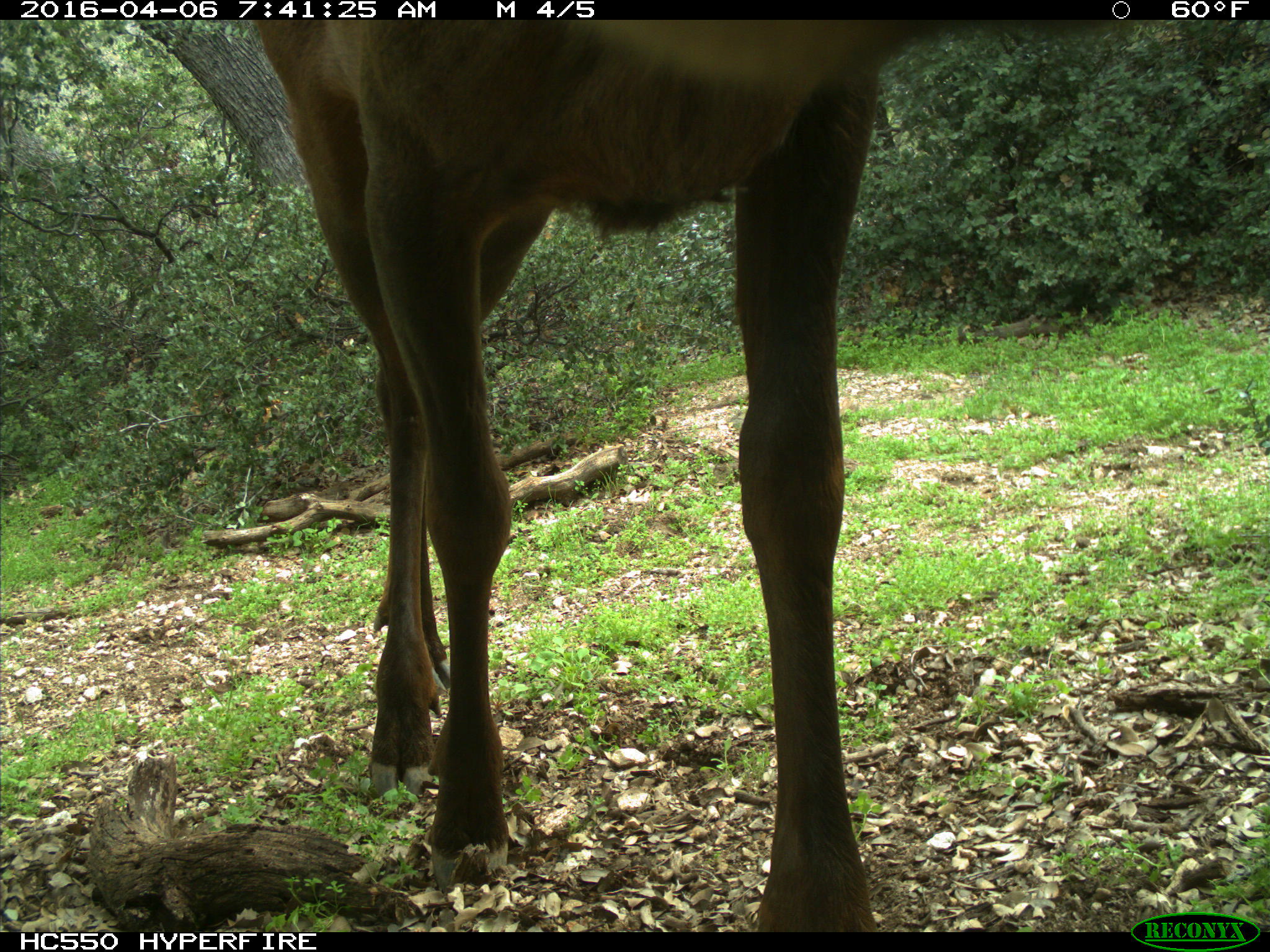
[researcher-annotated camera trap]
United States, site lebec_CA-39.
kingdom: Animalia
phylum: Chordata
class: Mammalia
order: Artiodactyla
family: Cervidae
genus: Cervus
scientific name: Cervus canadensis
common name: elk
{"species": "Cervus canadensis (elk)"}